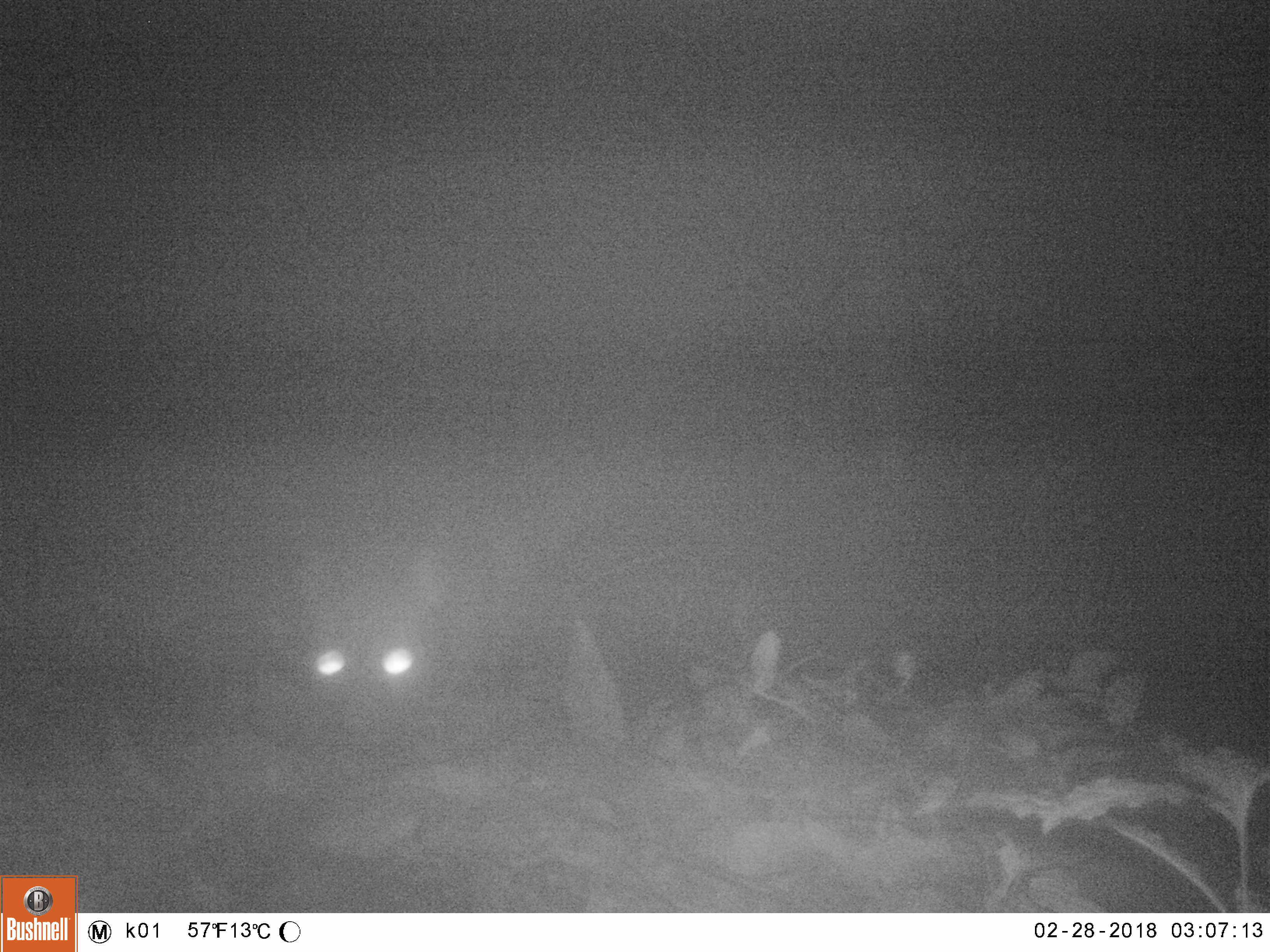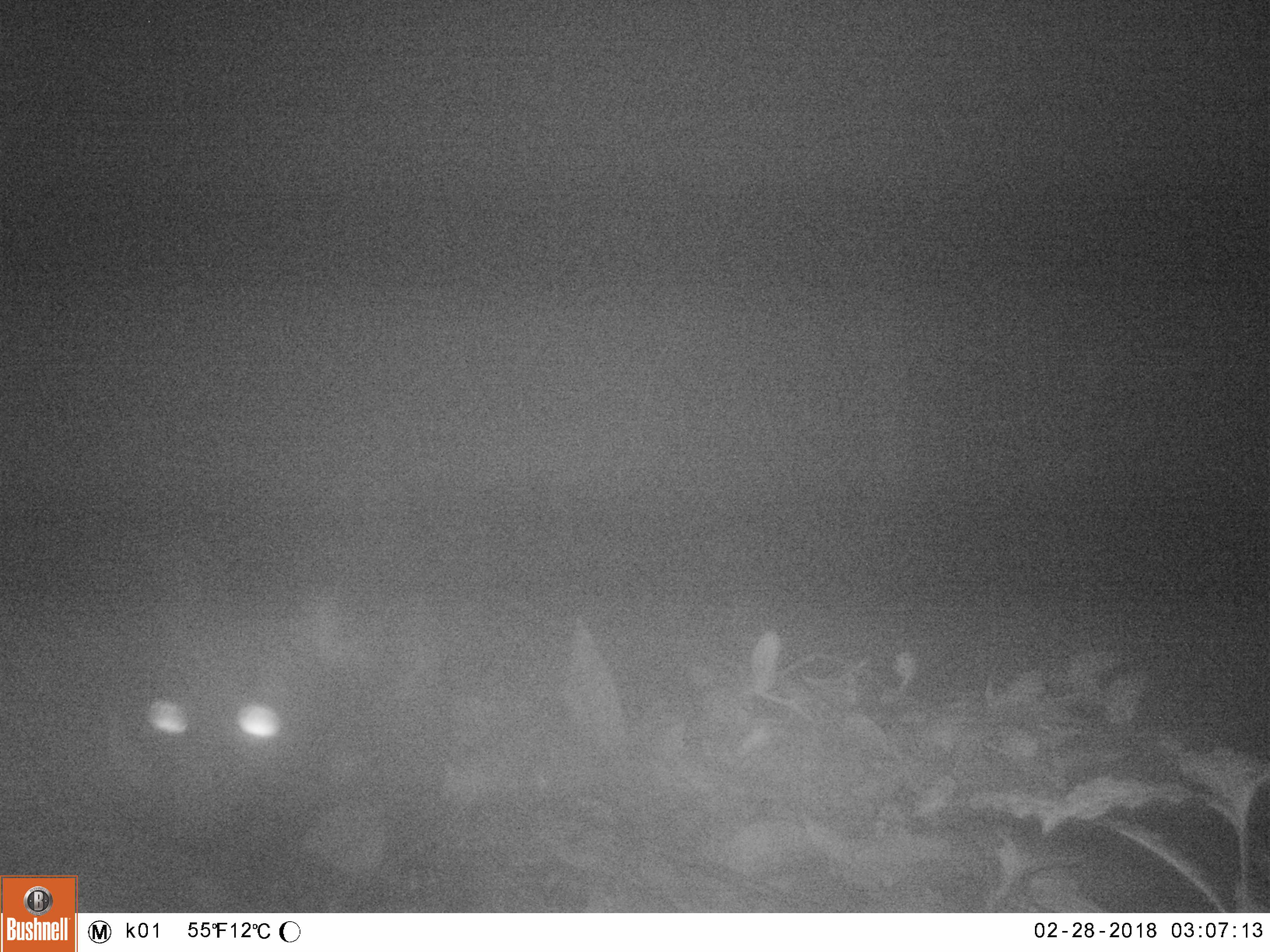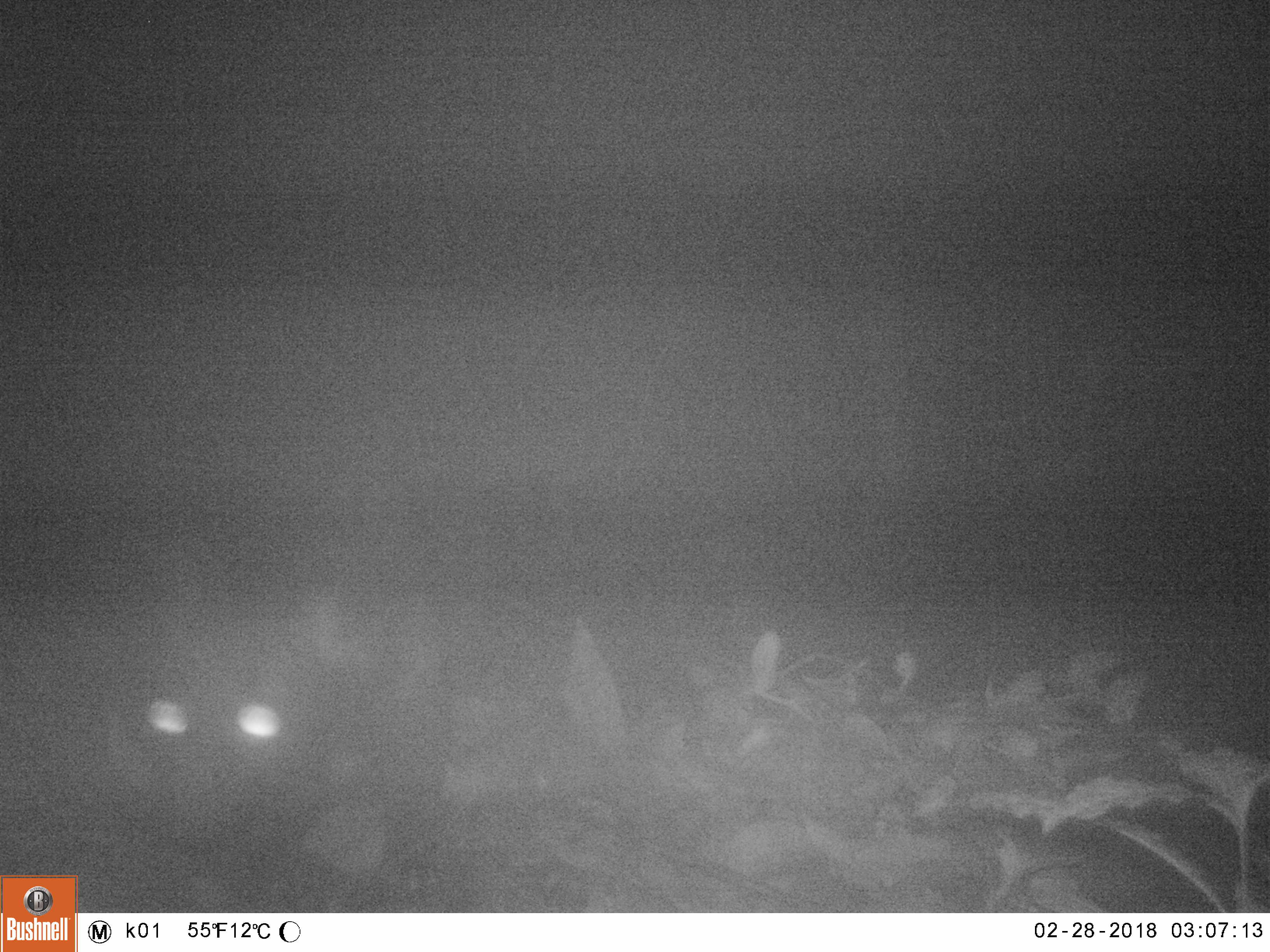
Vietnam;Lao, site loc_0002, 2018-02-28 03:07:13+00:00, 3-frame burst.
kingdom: Animalia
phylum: Chordata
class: Mammalia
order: Carnivora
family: Viverridae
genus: Paradoxurus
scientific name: Paradoxurus hermaphroditus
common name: common palm civet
Common palm civet (Paradoxurus hermaphroditus). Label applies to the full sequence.